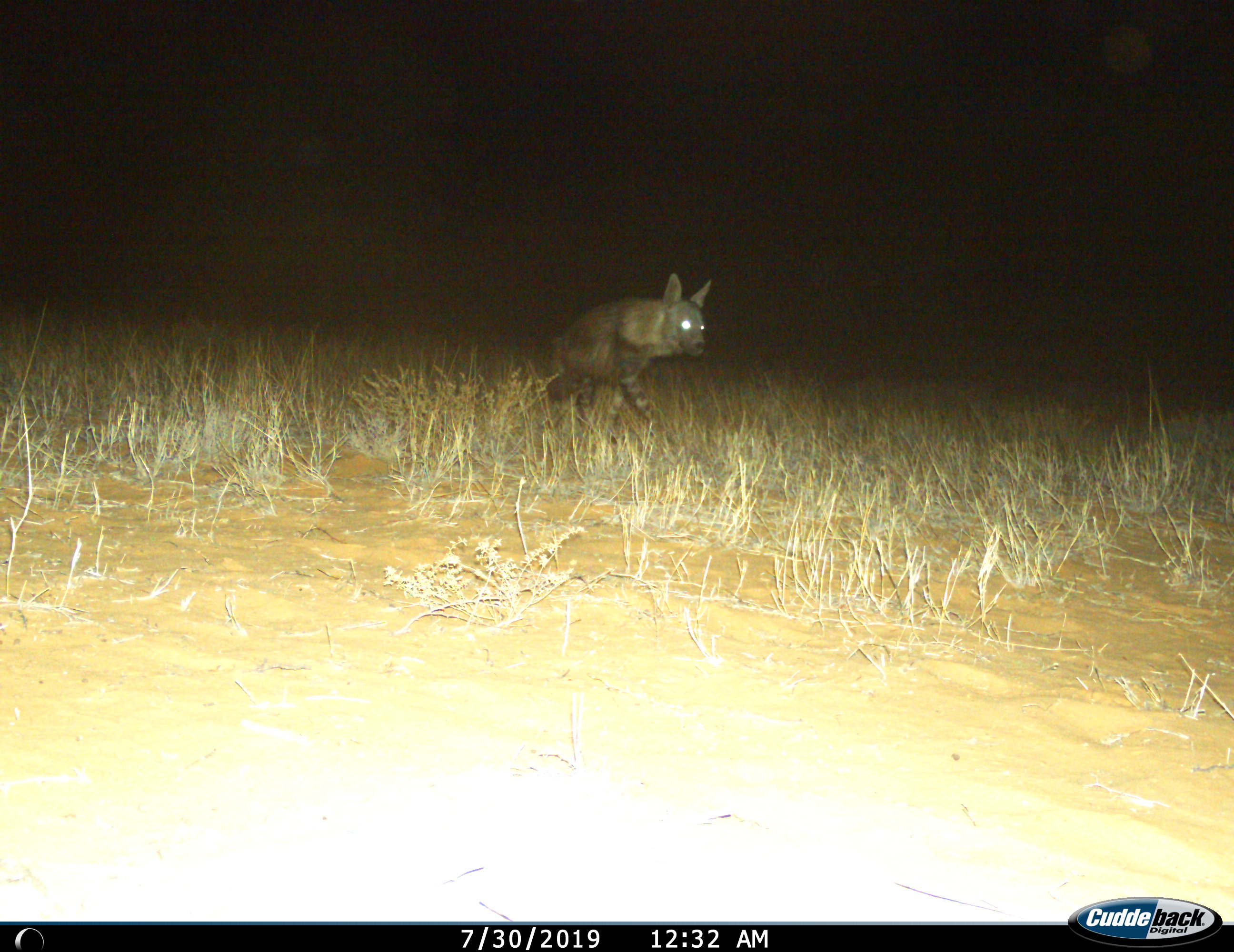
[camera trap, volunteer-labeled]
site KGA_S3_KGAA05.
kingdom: Animalia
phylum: Chordata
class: Mammalia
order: Carnivora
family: Hyaenidae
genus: Parahyaena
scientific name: Parahyaena brunnea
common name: brown hyena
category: hyenabrown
Hyenabrown (brown hyena) (Parahyaena brunnea), count 1. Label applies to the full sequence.